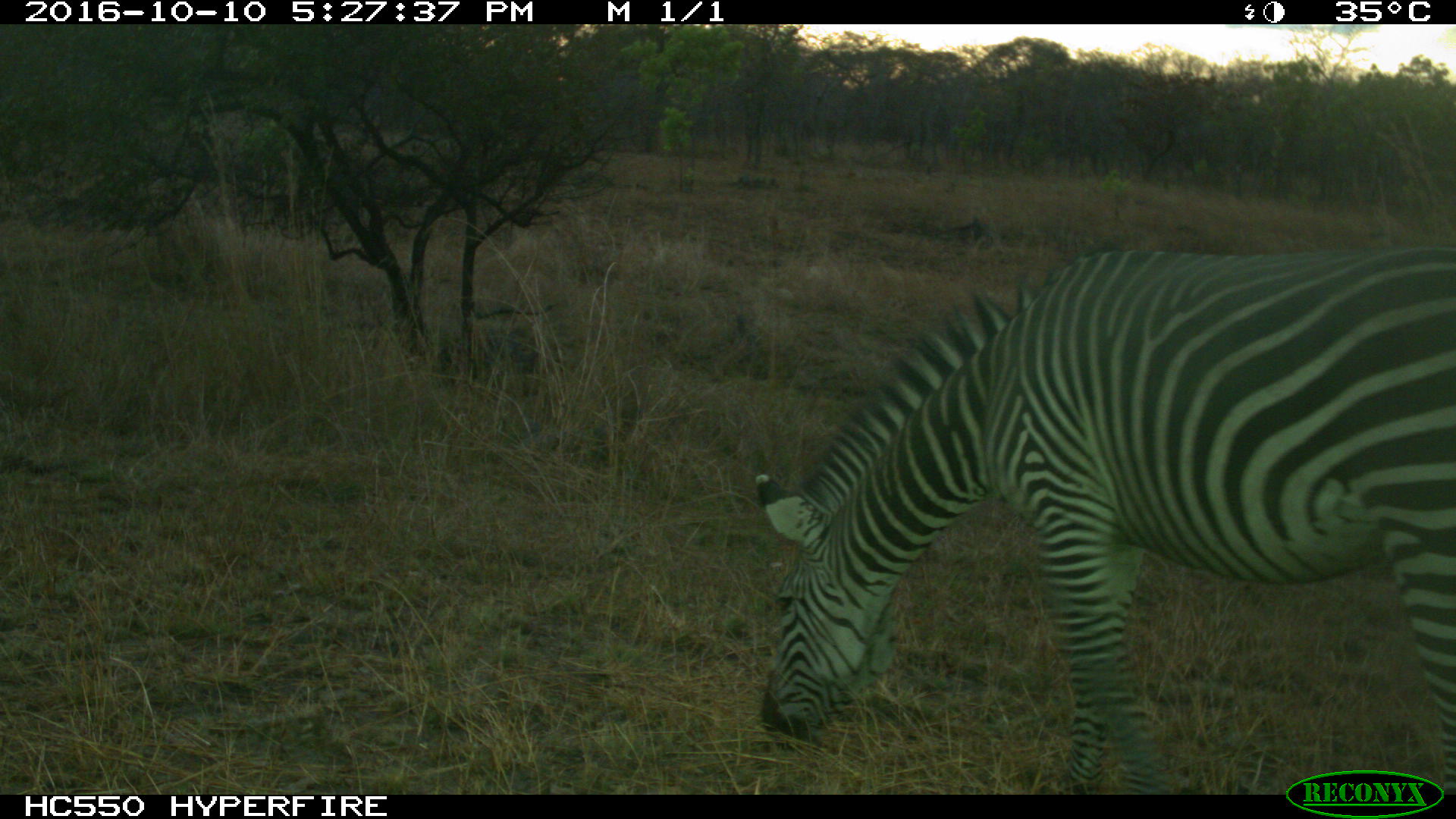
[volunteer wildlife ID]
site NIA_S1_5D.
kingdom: Animalia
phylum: Chordata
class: Mammalia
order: Perissodactyla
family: Equidae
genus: Equus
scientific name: Equus quagga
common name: plains zebra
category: zebraplains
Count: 1.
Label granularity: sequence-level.